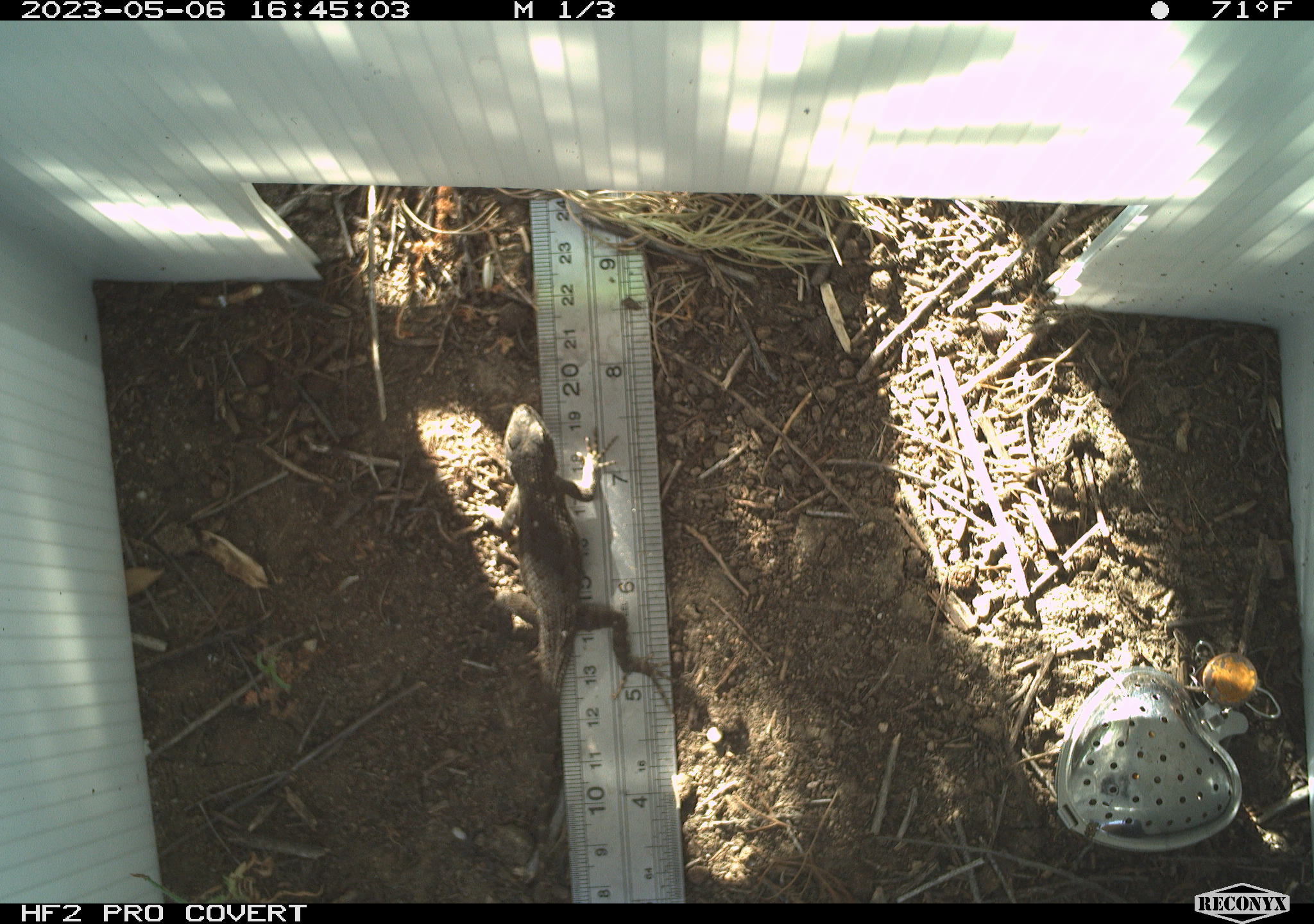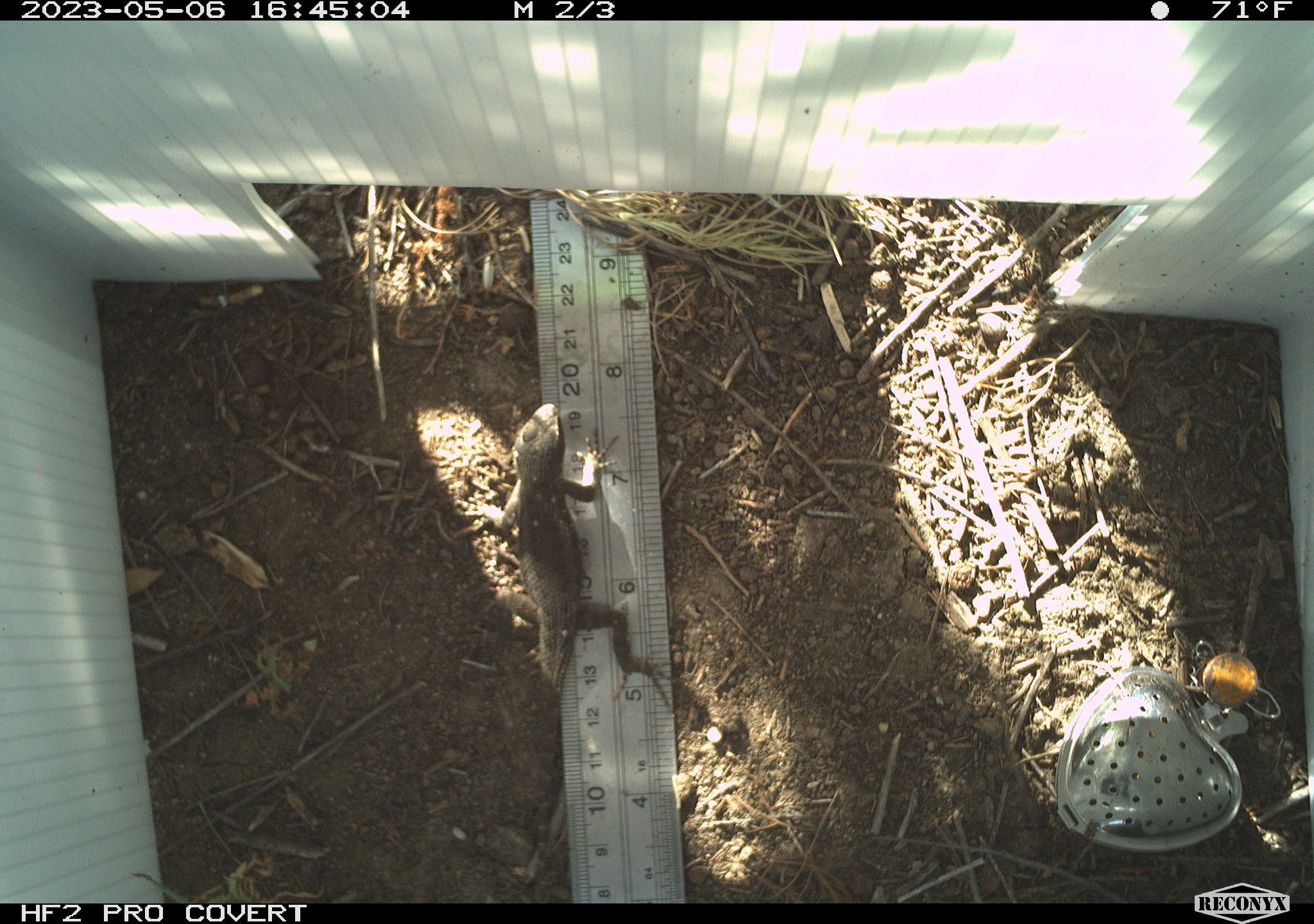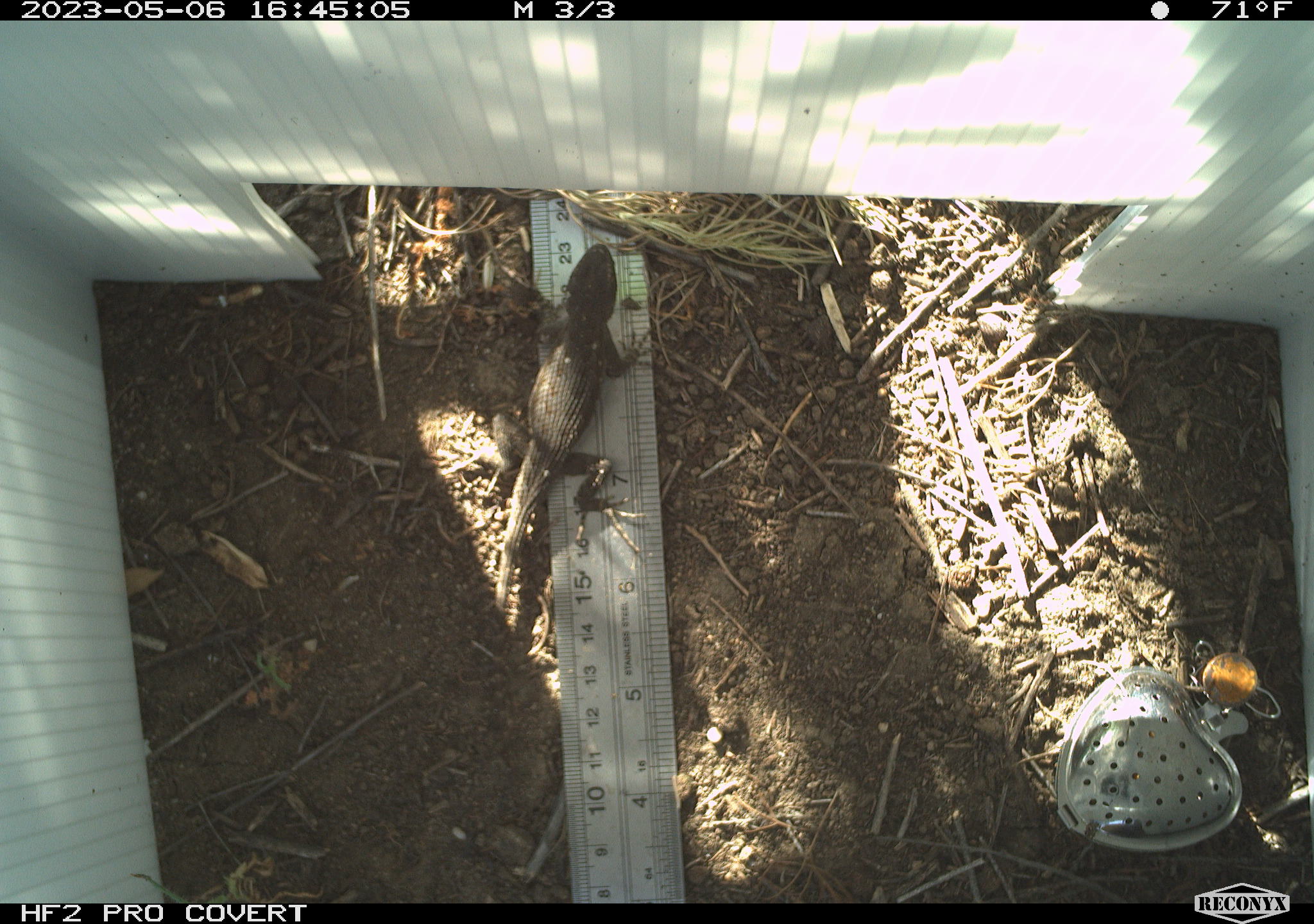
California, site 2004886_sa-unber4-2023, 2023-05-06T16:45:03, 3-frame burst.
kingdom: Animalia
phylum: Chordata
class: Reptilia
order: Squamata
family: Phrynosomatidae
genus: Sceloporus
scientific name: Sceloporus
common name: spiny lizards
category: sceloporus species